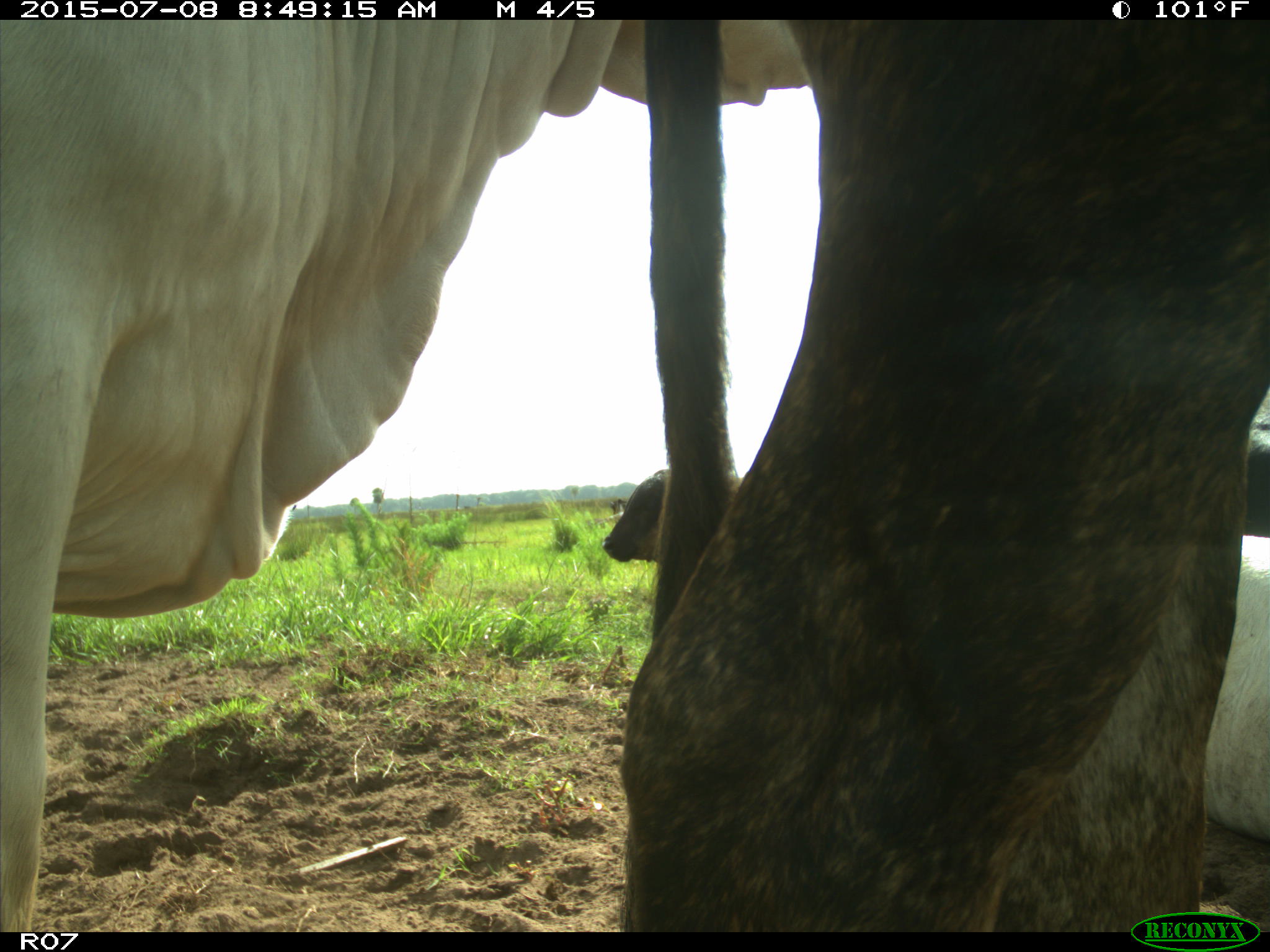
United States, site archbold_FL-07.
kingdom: Animalia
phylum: Chordata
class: Mammalia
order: Artiodactyla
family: Bovidae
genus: Bos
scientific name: Bos taurus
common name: domestic cow